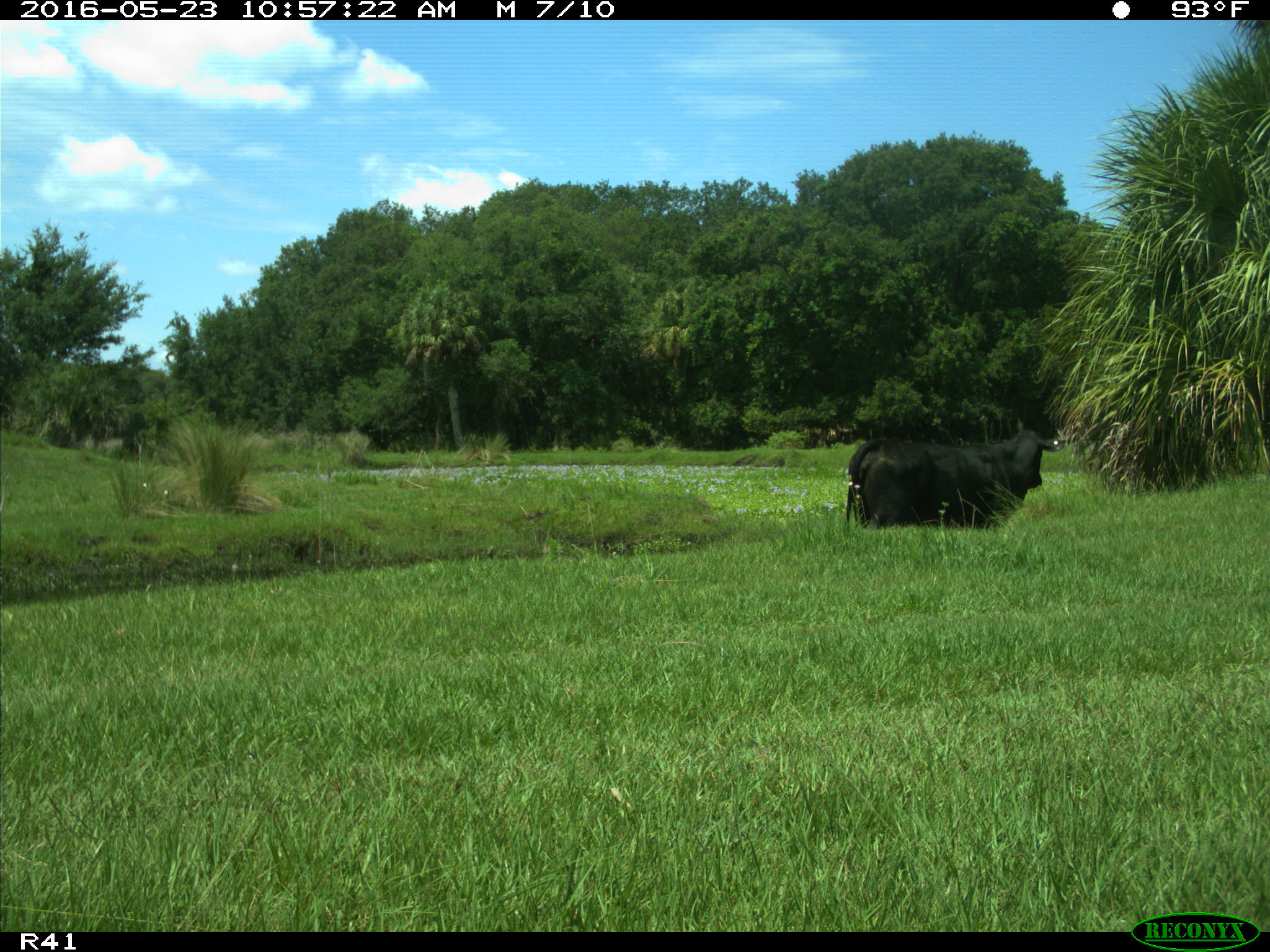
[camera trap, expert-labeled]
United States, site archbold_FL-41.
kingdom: Animalia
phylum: Chordata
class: Mammalia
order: Artiodactyla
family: Bovidae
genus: Bos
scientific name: Bos taurus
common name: domestic cow